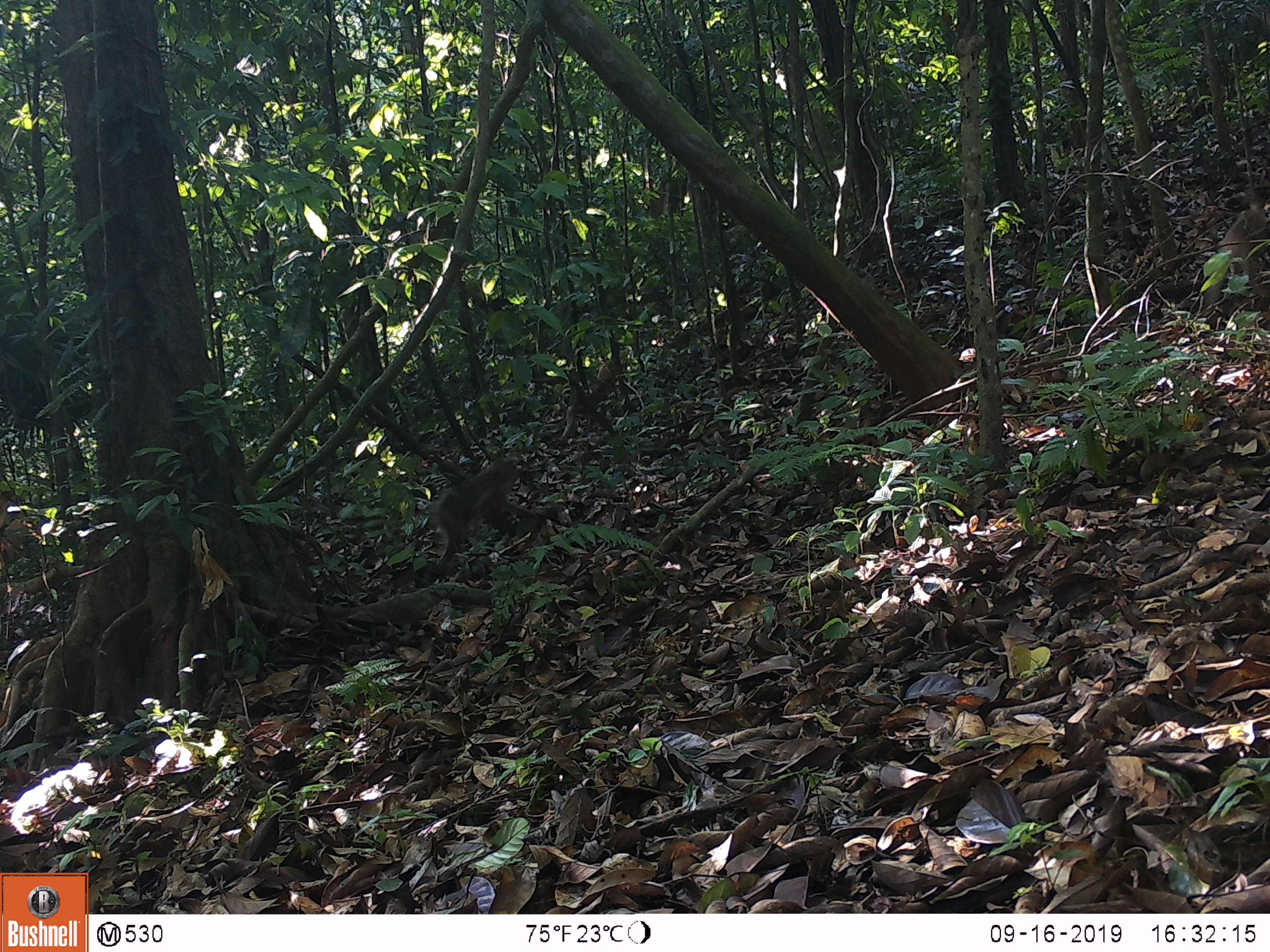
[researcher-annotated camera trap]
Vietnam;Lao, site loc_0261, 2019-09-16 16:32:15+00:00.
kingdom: Animalia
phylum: Chordata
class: Mammalia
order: Primates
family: Cercopithecidae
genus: Macaca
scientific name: Macaca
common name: macaque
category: unidentified macaque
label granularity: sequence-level